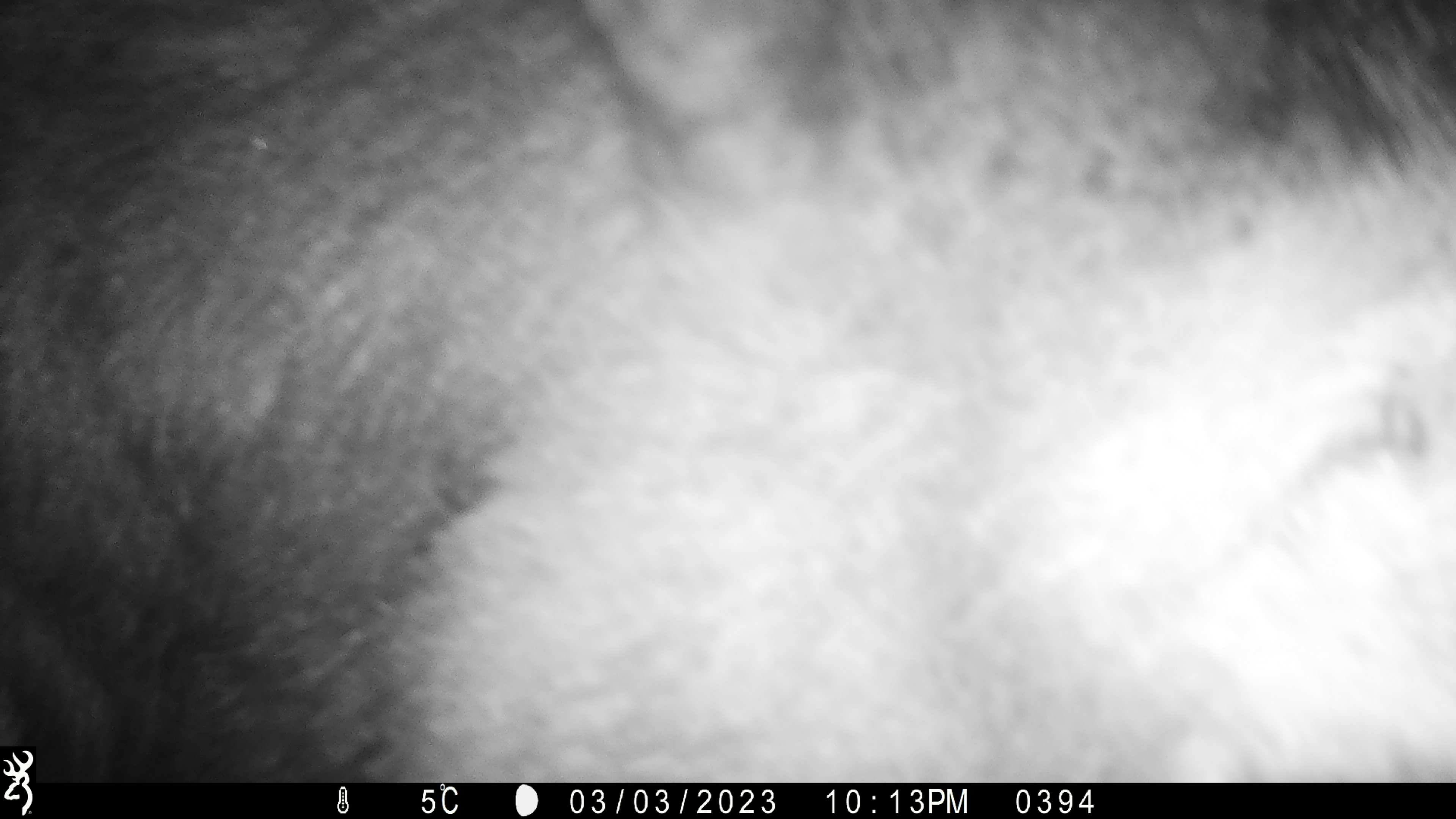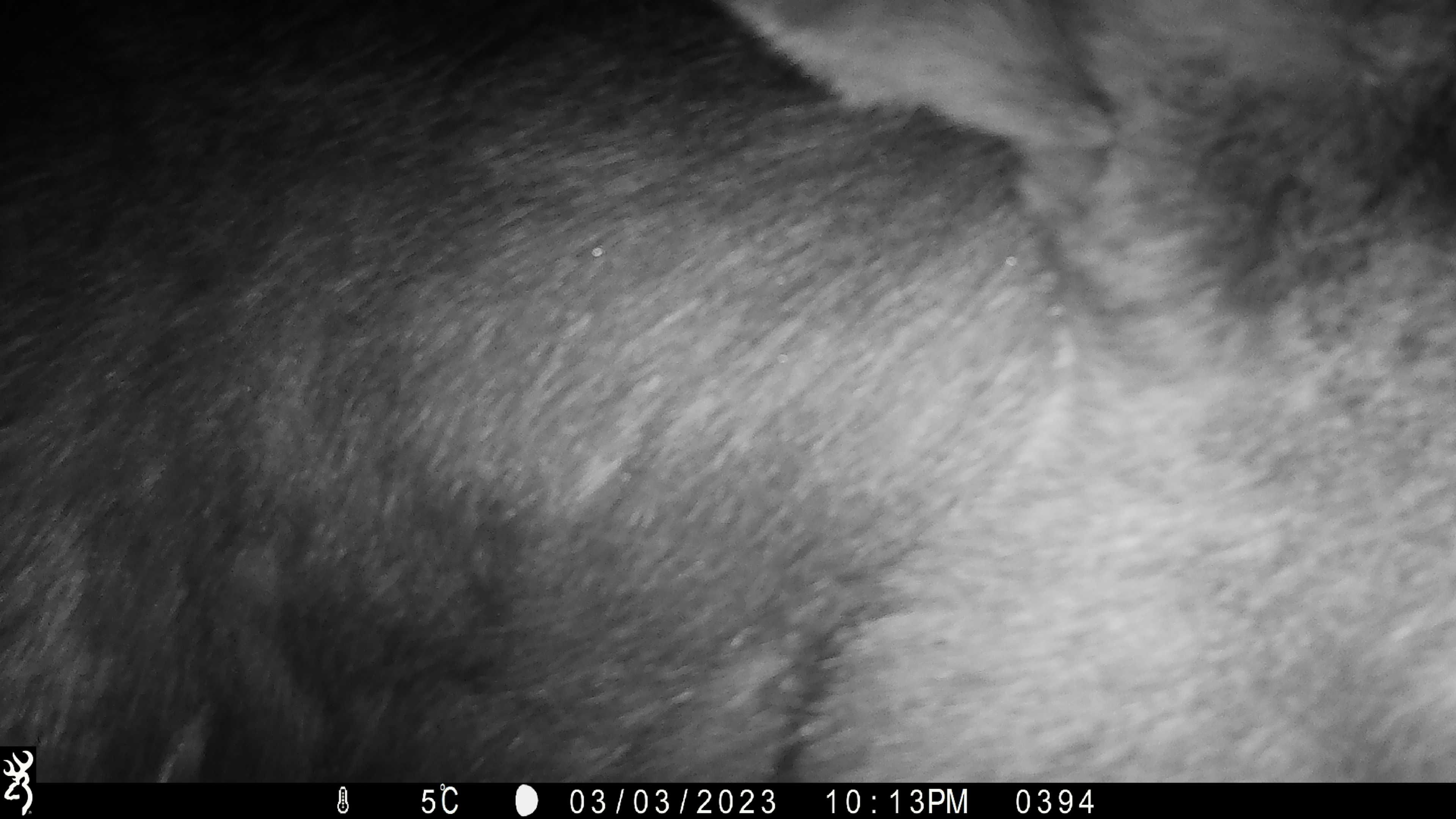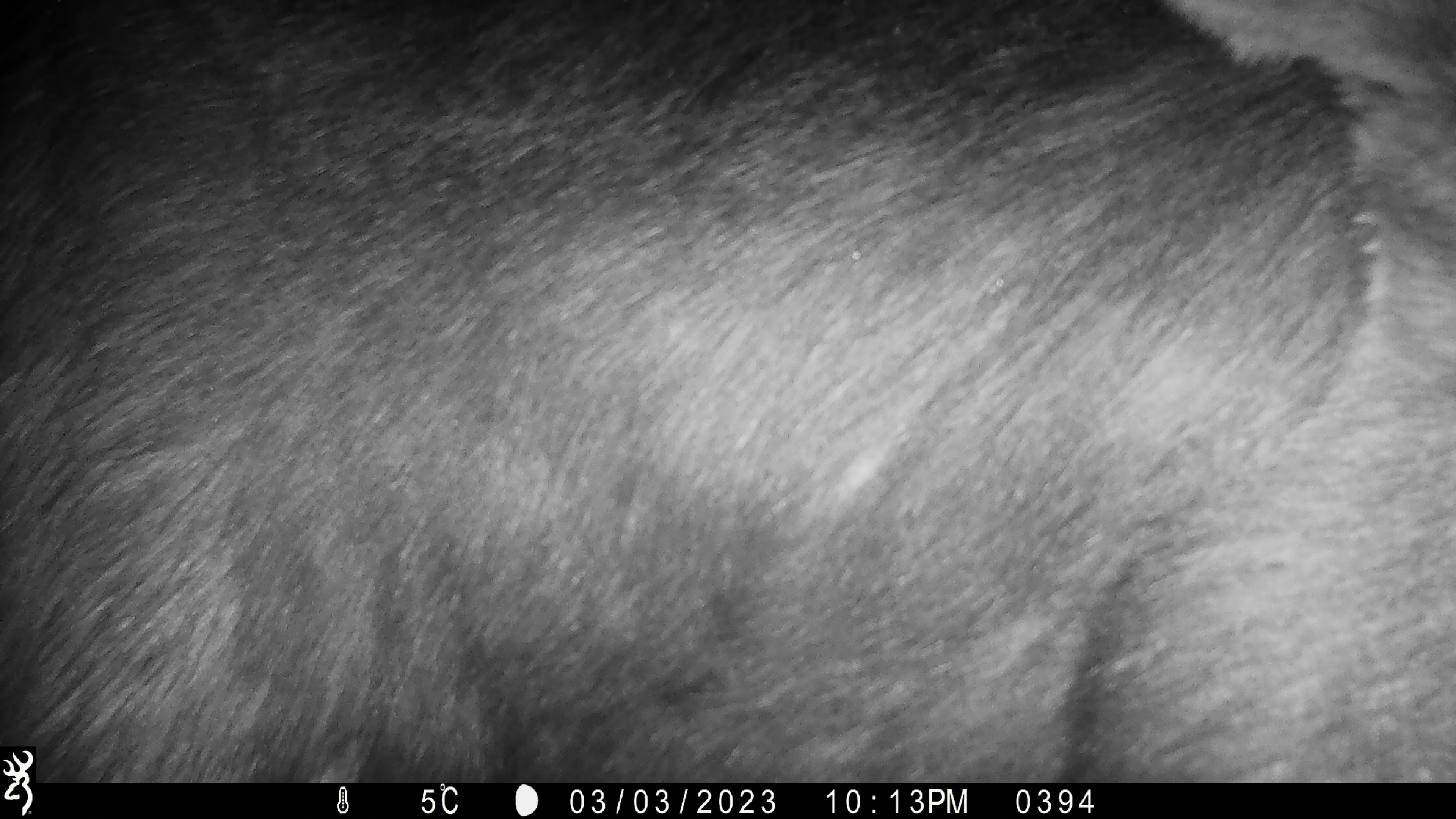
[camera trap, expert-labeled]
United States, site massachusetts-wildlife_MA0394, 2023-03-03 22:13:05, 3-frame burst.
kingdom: Animalia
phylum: Chordata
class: Mammalia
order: Artiodactyla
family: Cervidae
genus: Alces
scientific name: Alces alces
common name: moose